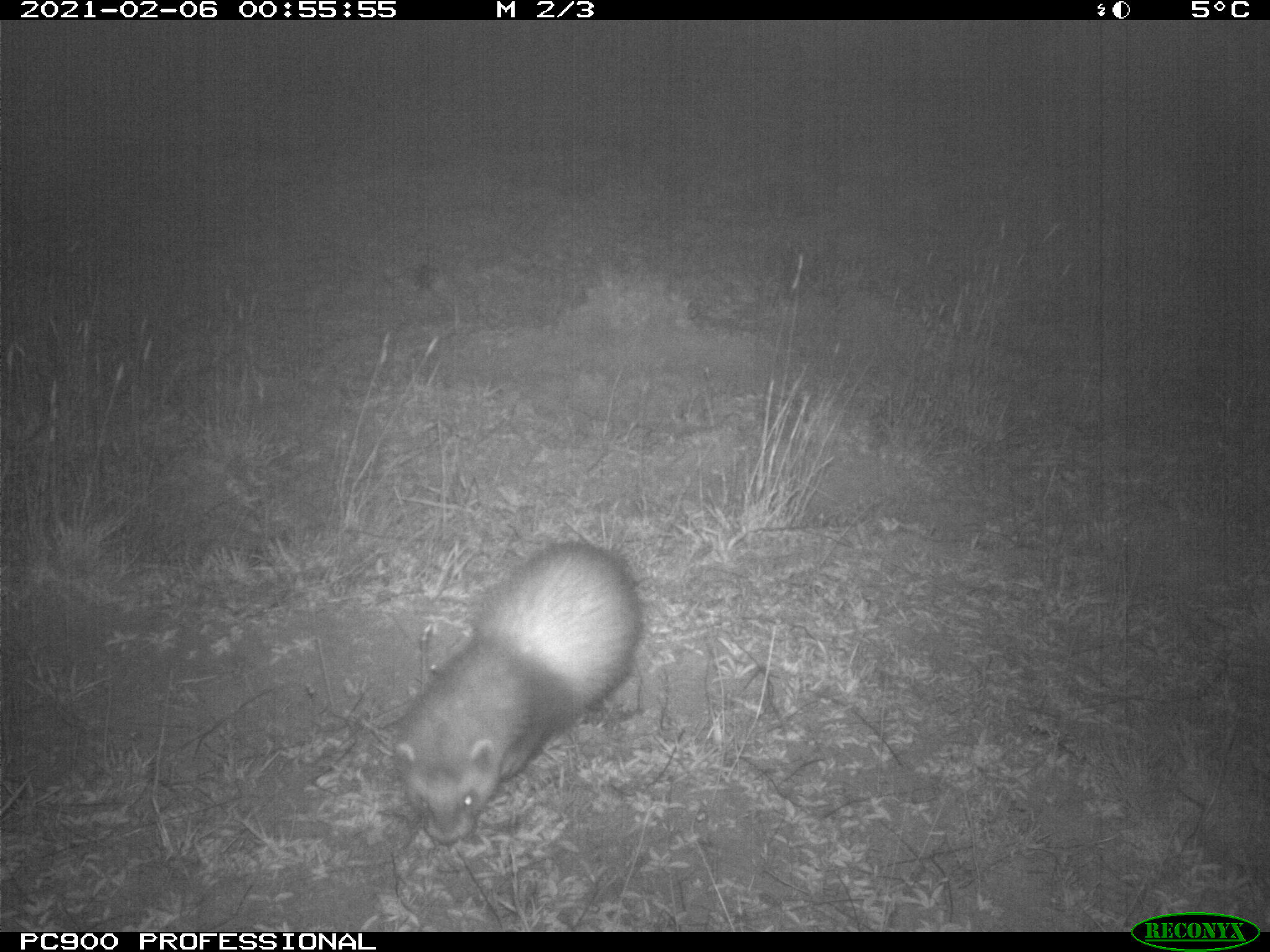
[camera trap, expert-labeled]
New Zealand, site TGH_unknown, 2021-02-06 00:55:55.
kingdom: Animalia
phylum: Chordata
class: Mammalia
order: Carnivora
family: Mustelidae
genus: Mustela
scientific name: Mustela furo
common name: ferret